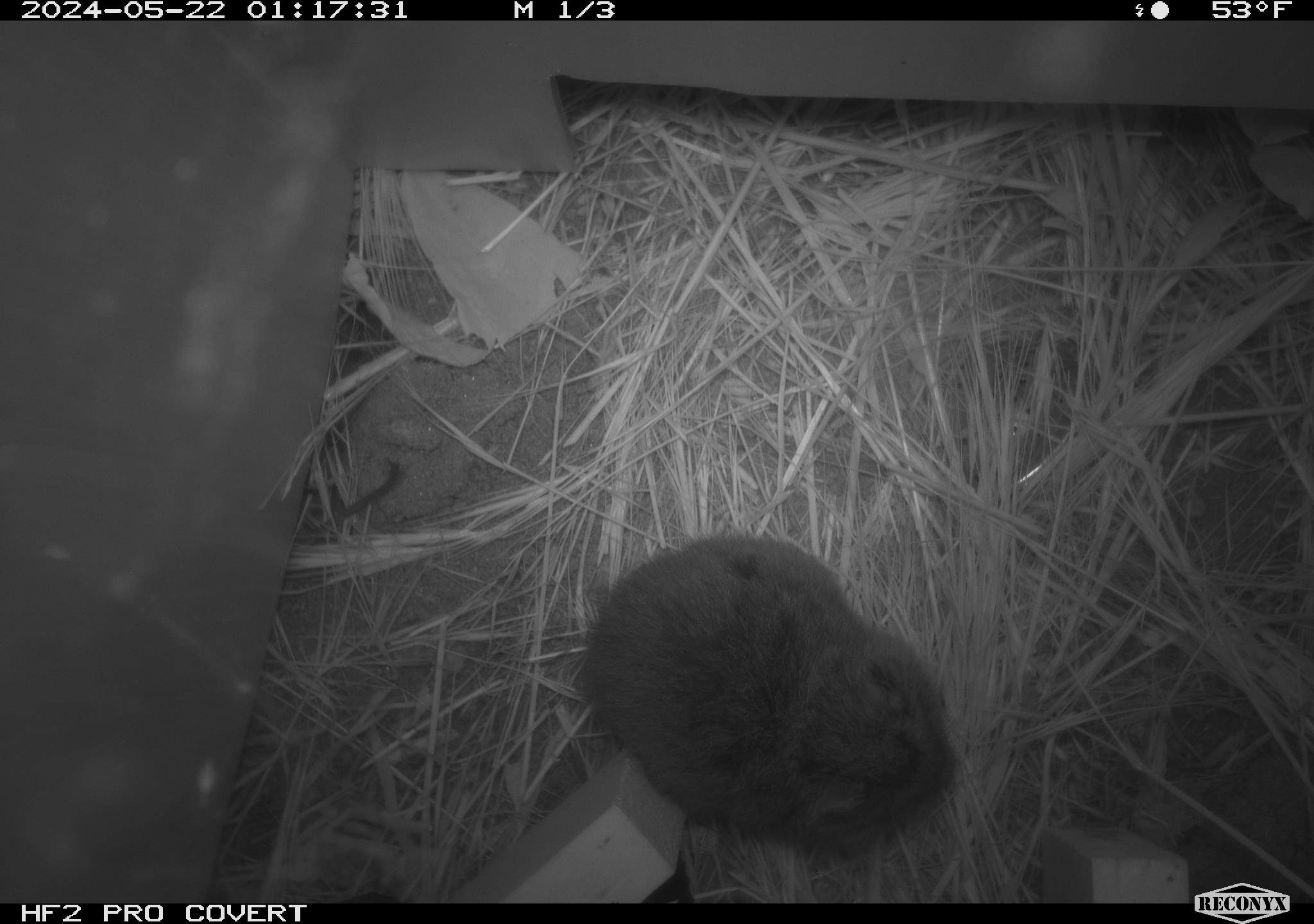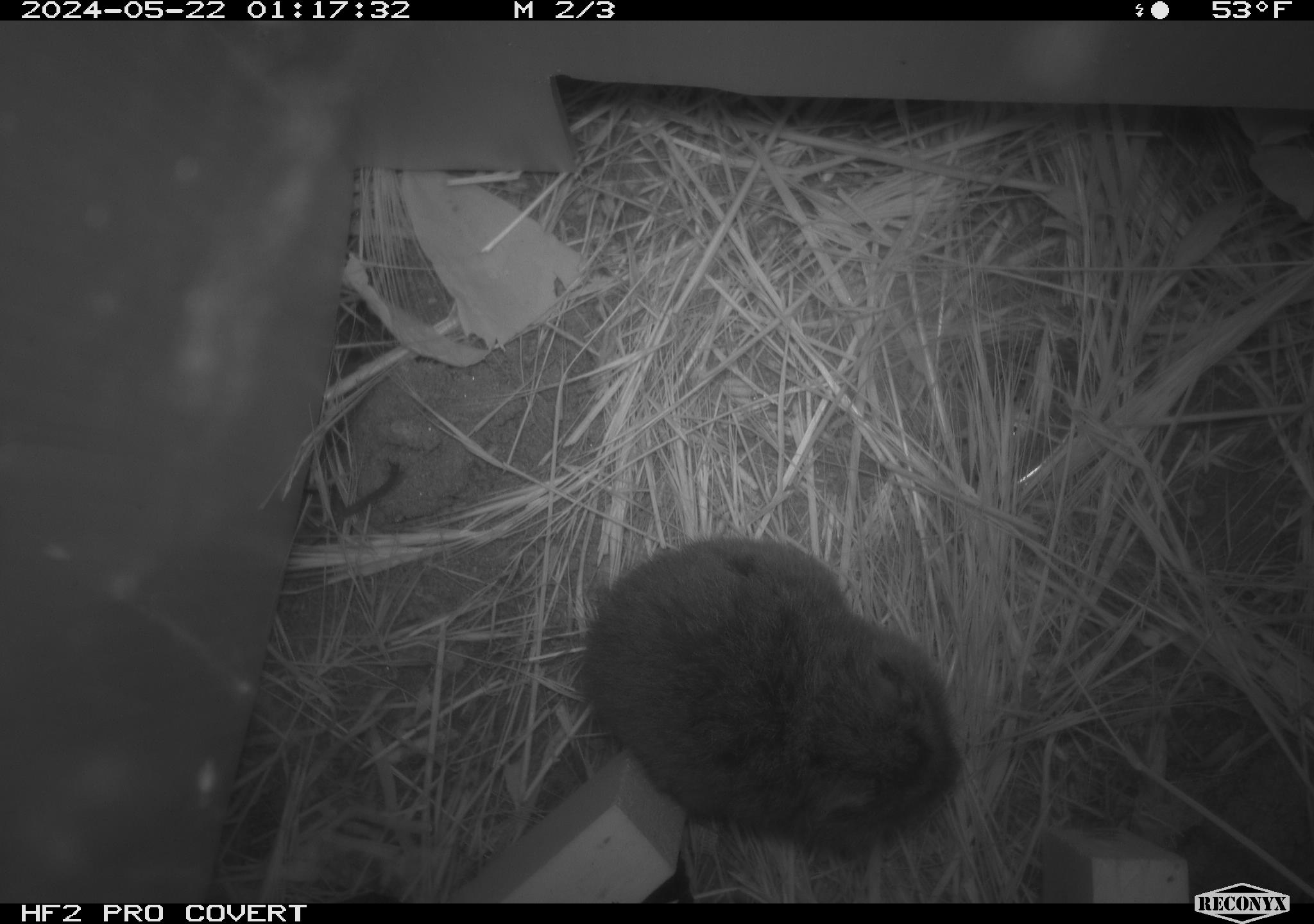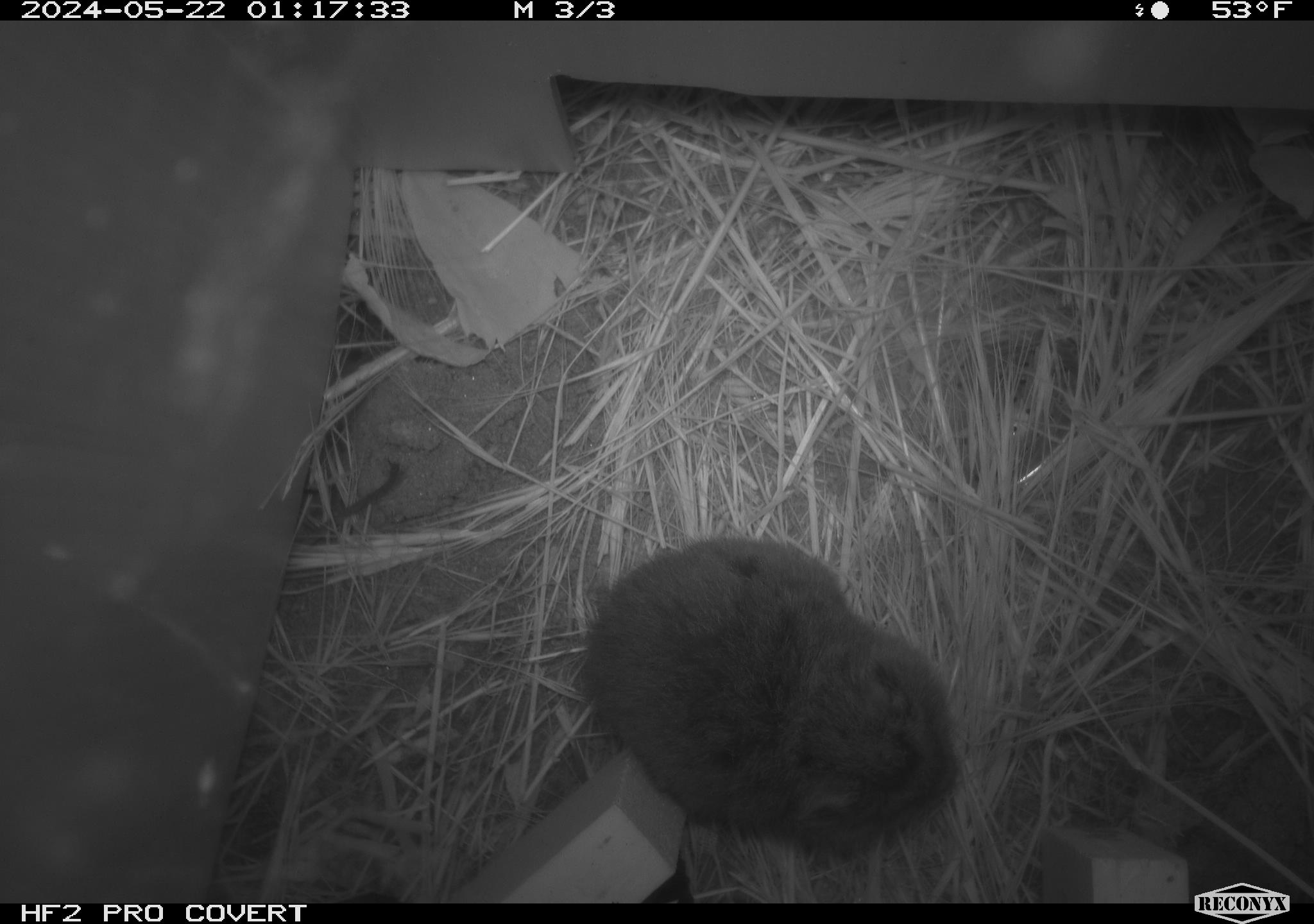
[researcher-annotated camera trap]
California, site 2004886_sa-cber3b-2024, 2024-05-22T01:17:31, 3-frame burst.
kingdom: Animalia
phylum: Chordata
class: Mammalia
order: Rodentia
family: Cricetidae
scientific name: Arvicolinae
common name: voles, lemmings, and muskrats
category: arvicolinae subfamily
Arvicolinae subfamily (voles, lemmings, and muskrats) (Arvicolinae).